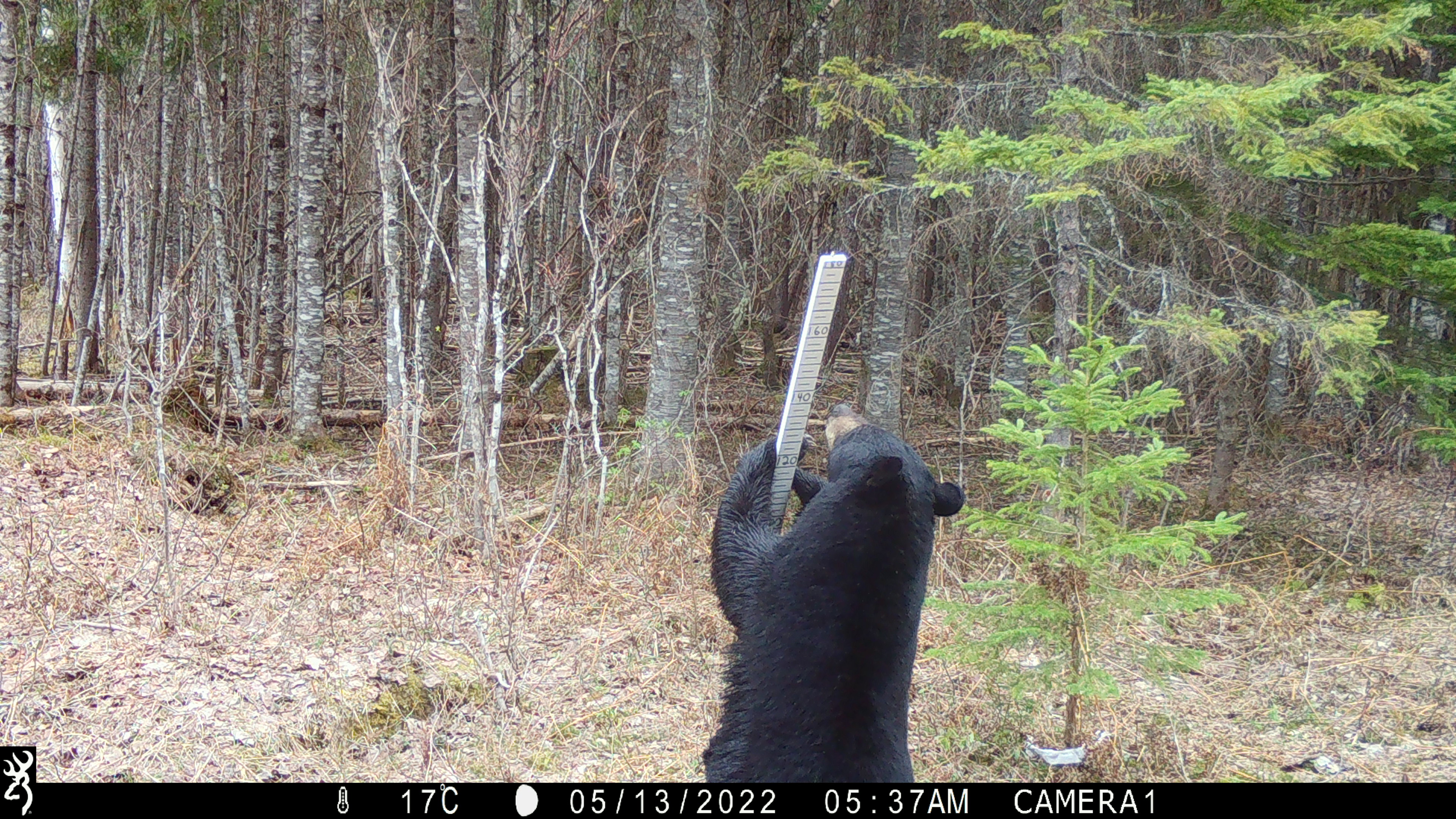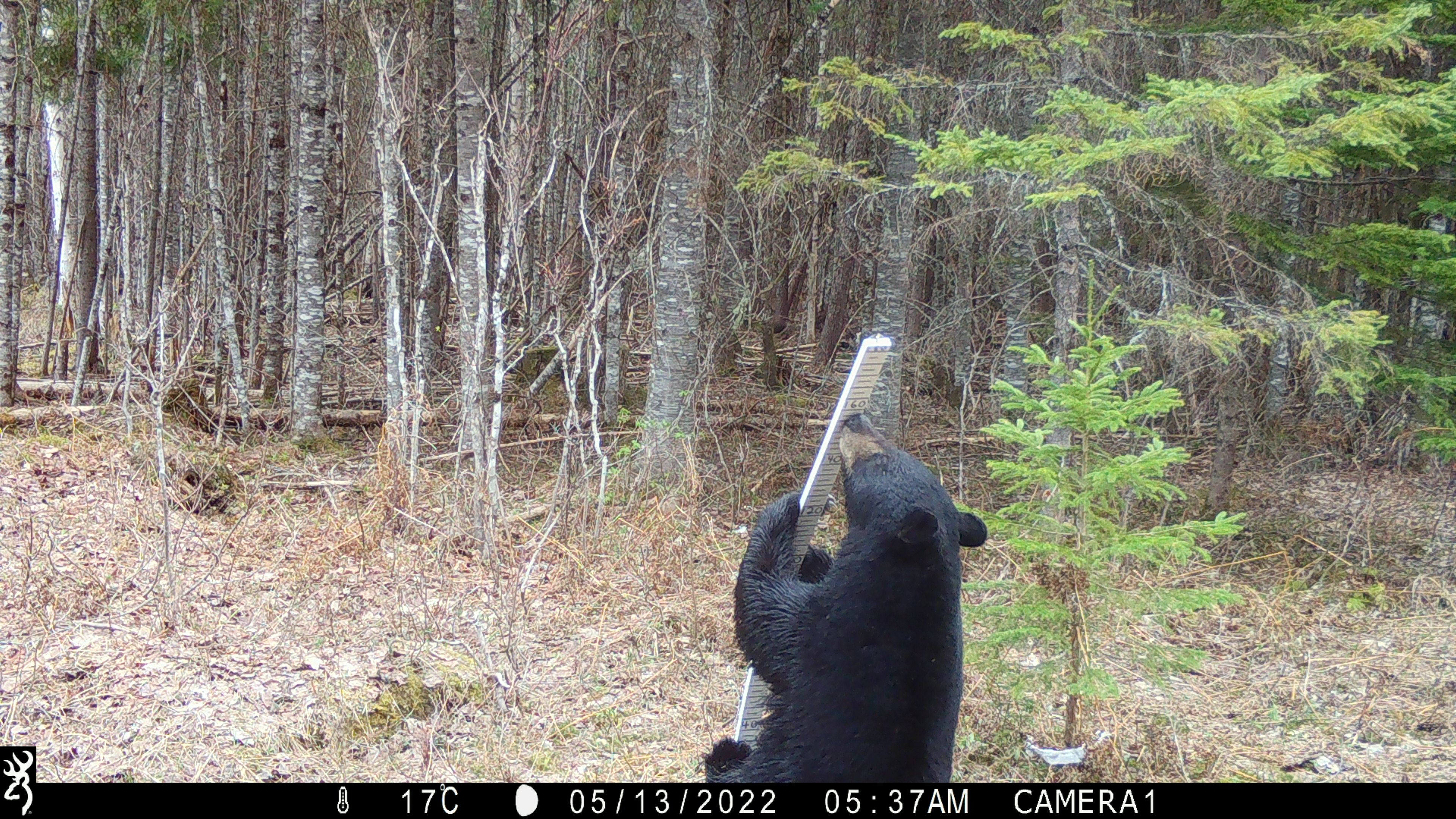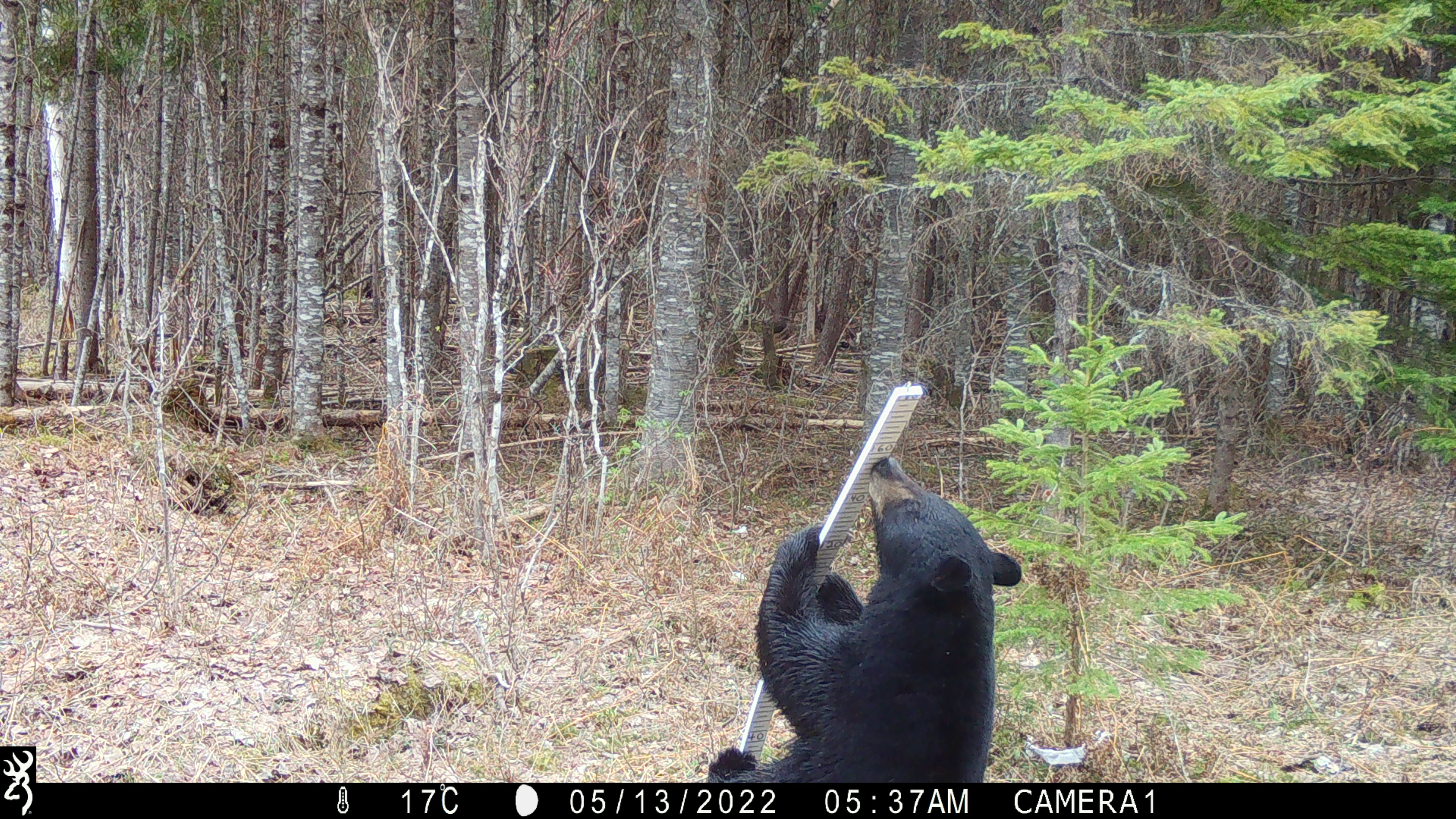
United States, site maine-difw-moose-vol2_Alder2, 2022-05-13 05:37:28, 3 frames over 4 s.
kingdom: Animalia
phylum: Chordata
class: Mammalia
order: Carnivora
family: Ursidae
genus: Ursus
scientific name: Ursus americanus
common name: black bear